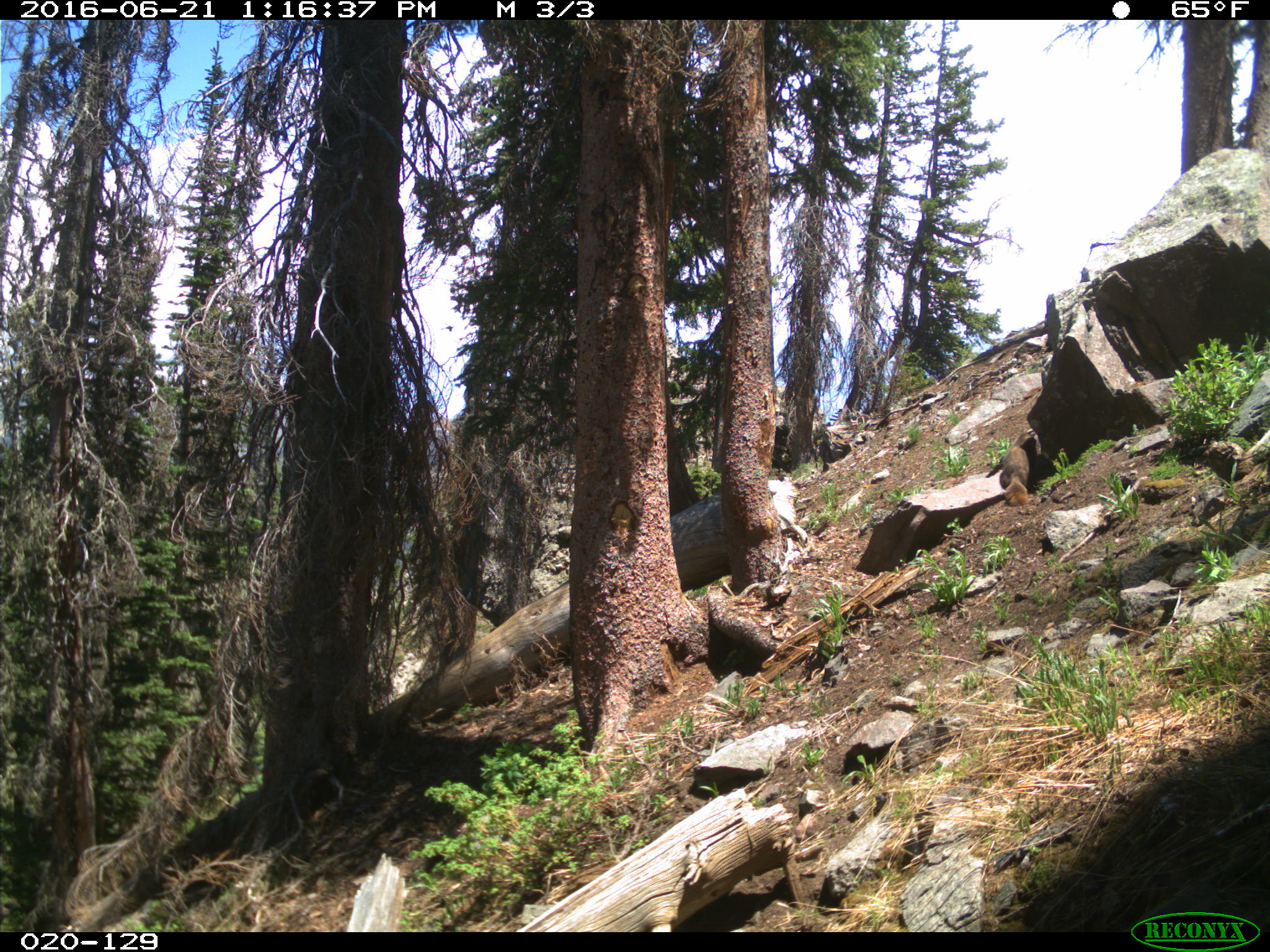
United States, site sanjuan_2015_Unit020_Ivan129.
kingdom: Animalia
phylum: Chordata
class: Mammalia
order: Rodentia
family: Sciuridae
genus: Marmota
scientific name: Marmota flaviventris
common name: yellow-bellied marmot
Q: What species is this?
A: Marmota flaviventris (yellow-bellied marmot).